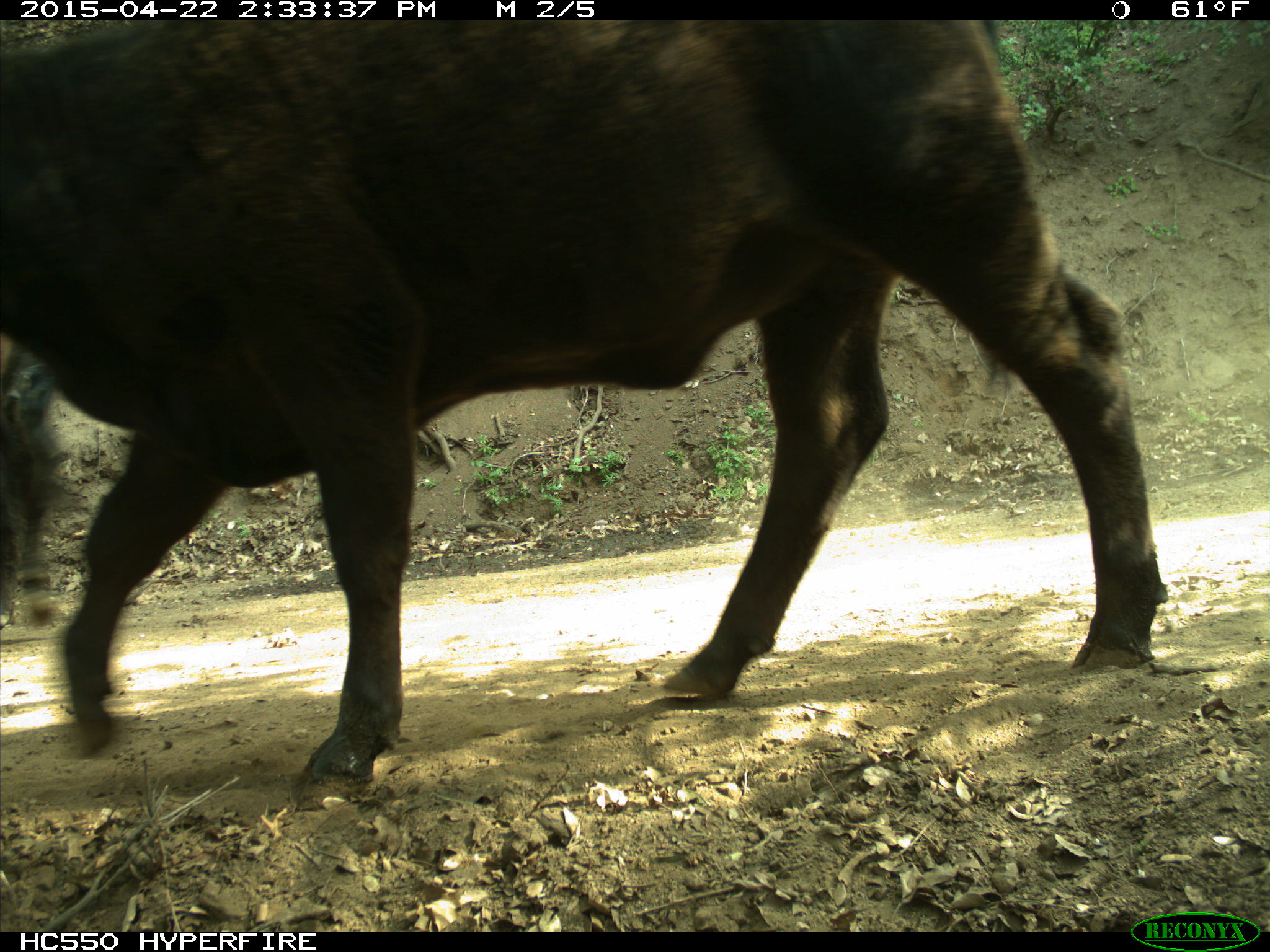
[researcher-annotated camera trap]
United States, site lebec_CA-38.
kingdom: Animalia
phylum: Chordata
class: Mammalia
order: Artiodactyla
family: Bovidae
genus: Bos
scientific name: Bos taurus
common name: domestic cow